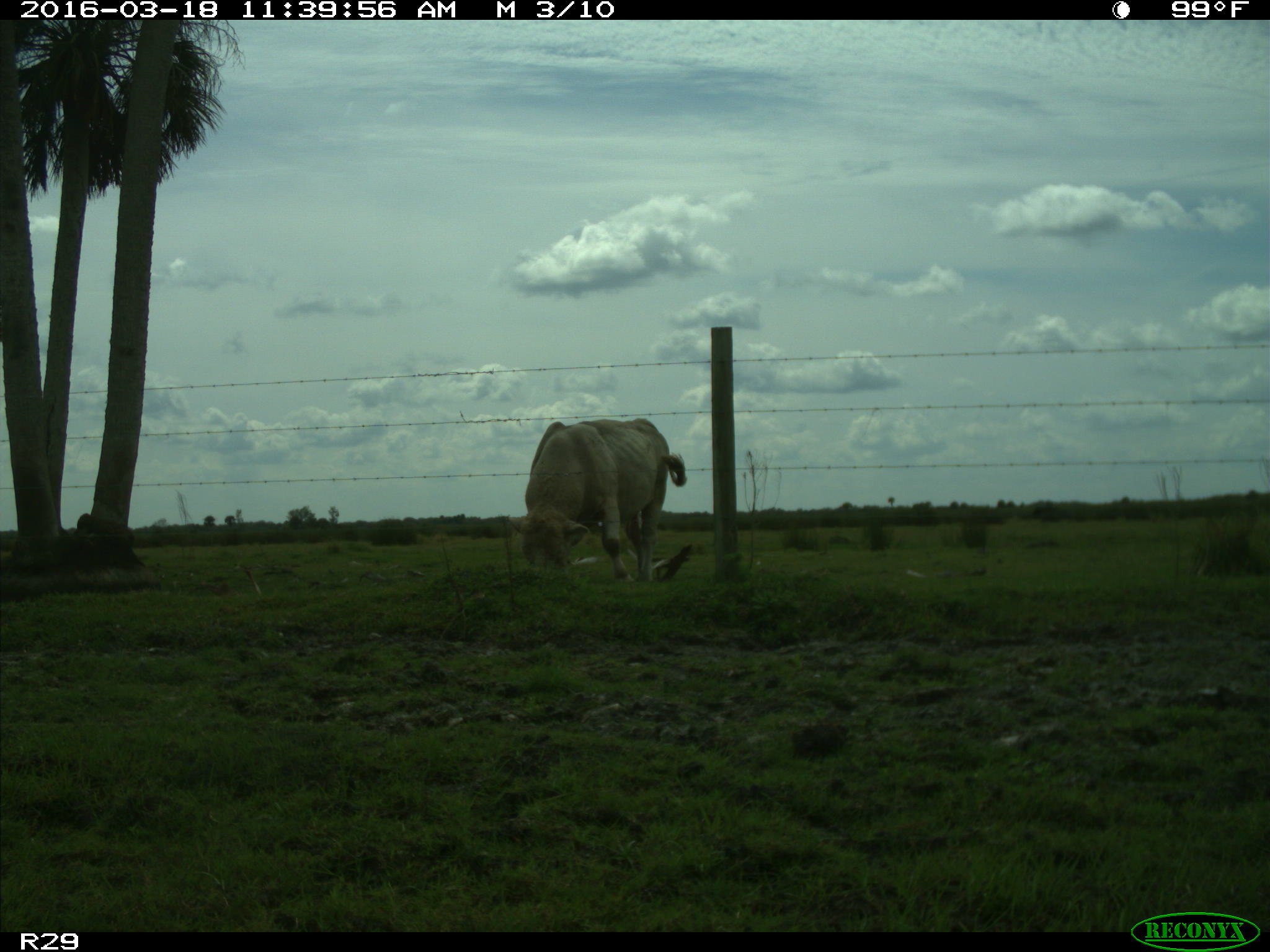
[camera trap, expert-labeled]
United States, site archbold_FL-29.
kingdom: Animalia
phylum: Chordata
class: Mammalia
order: Artiodactyla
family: Bovidae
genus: Bos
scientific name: Bos taurus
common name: domestic cow